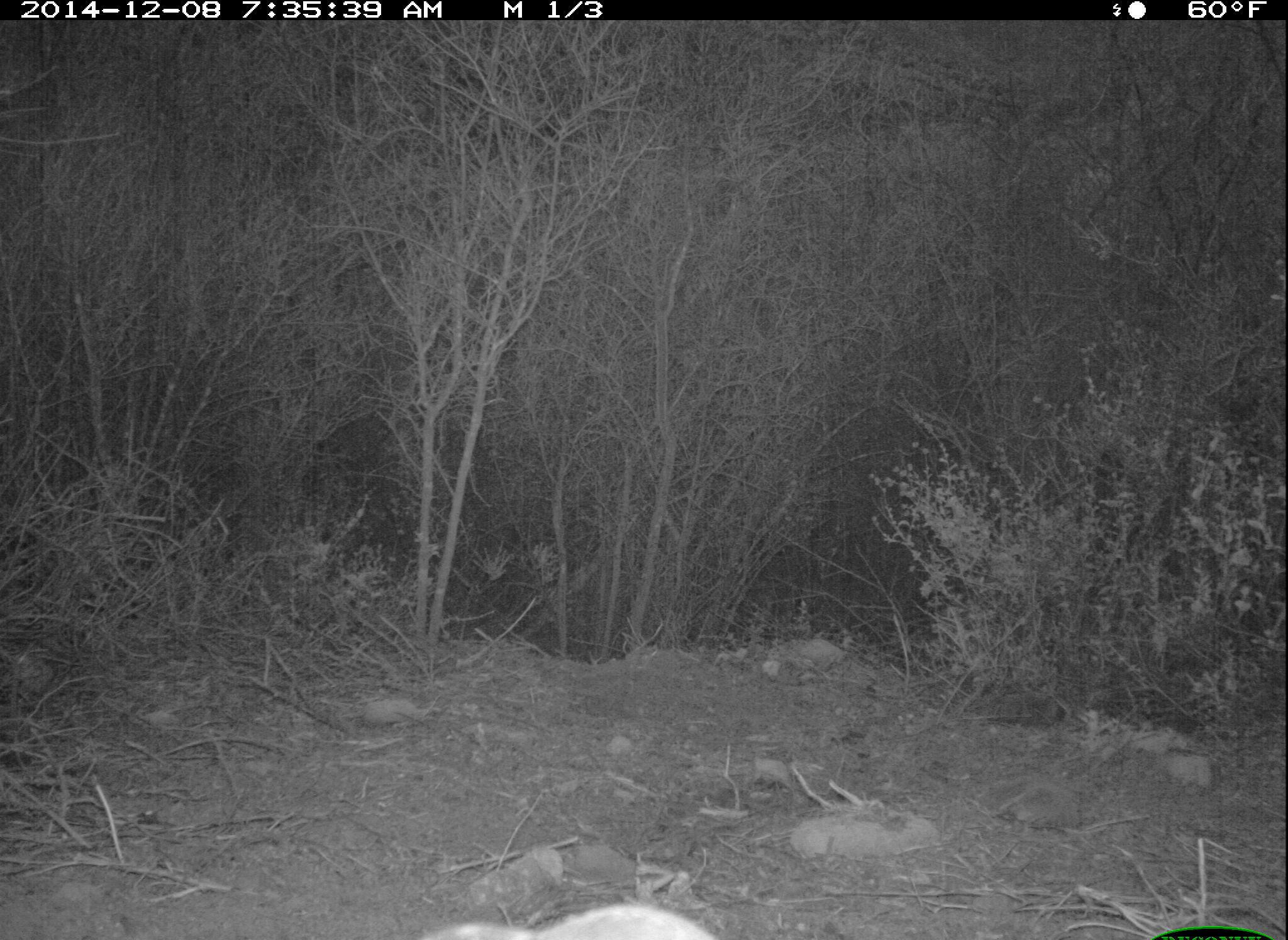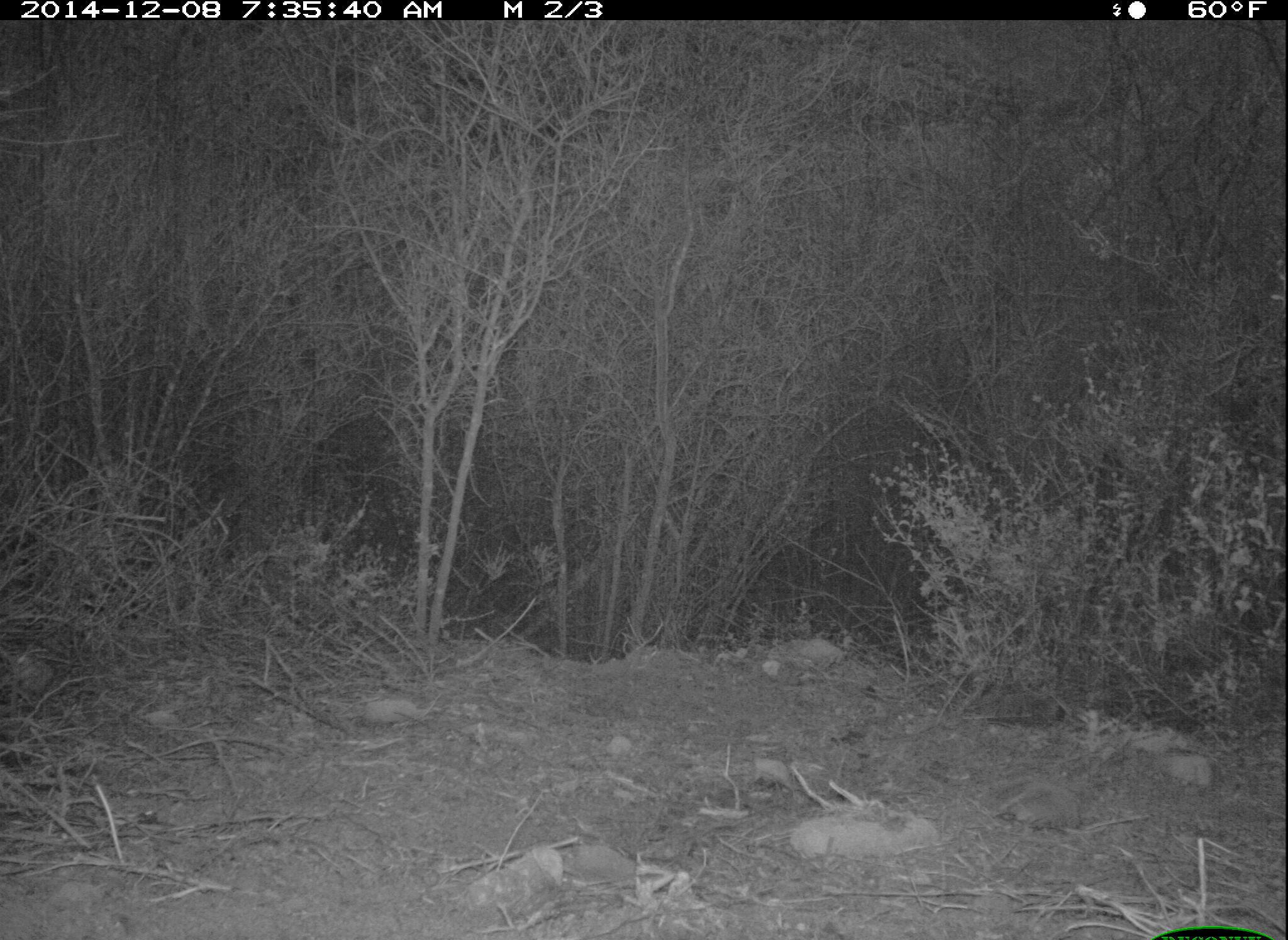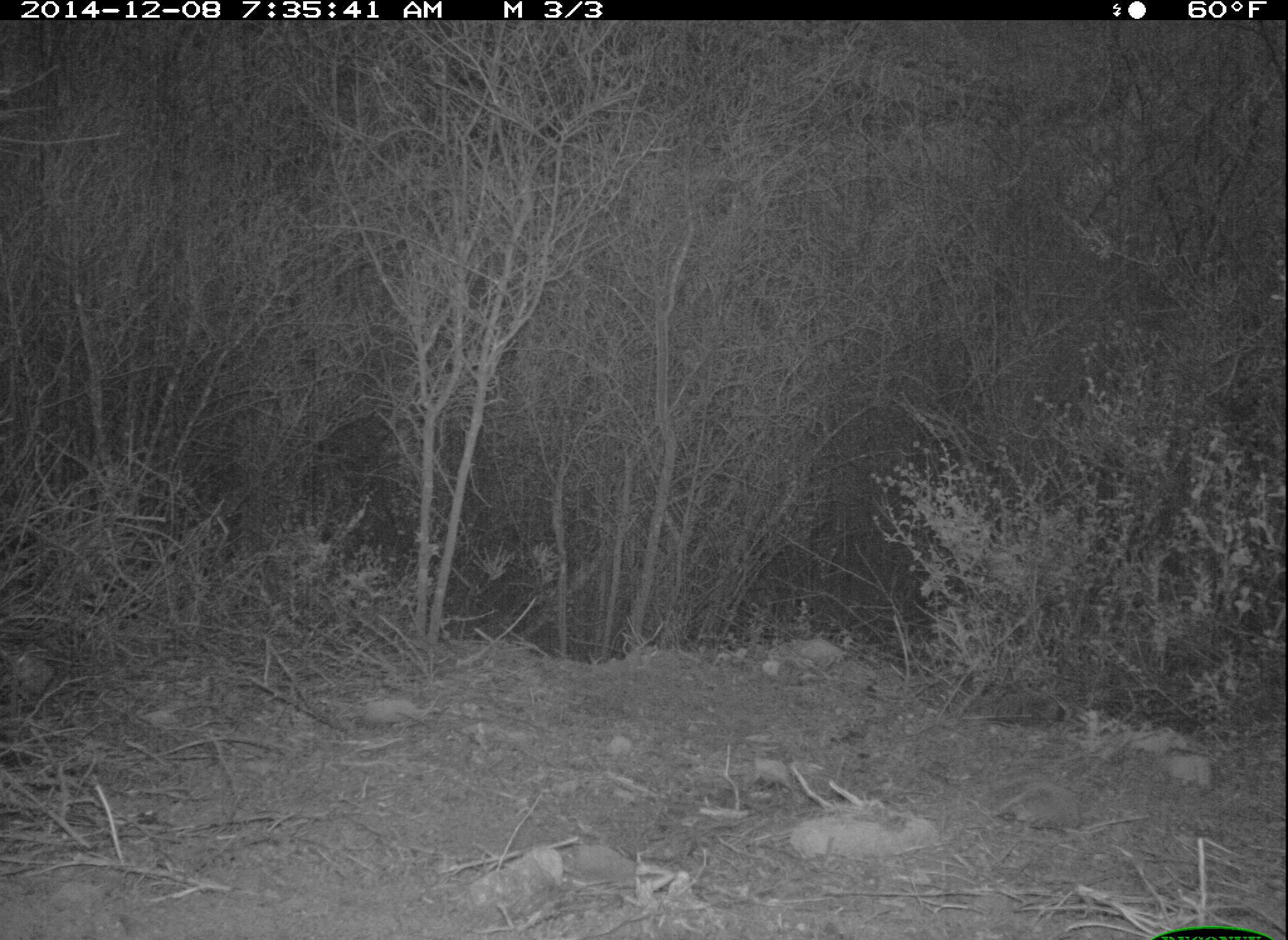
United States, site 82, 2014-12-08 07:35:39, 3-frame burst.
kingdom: Animalia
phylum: Chordata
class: Aves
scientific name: Aves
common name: bird